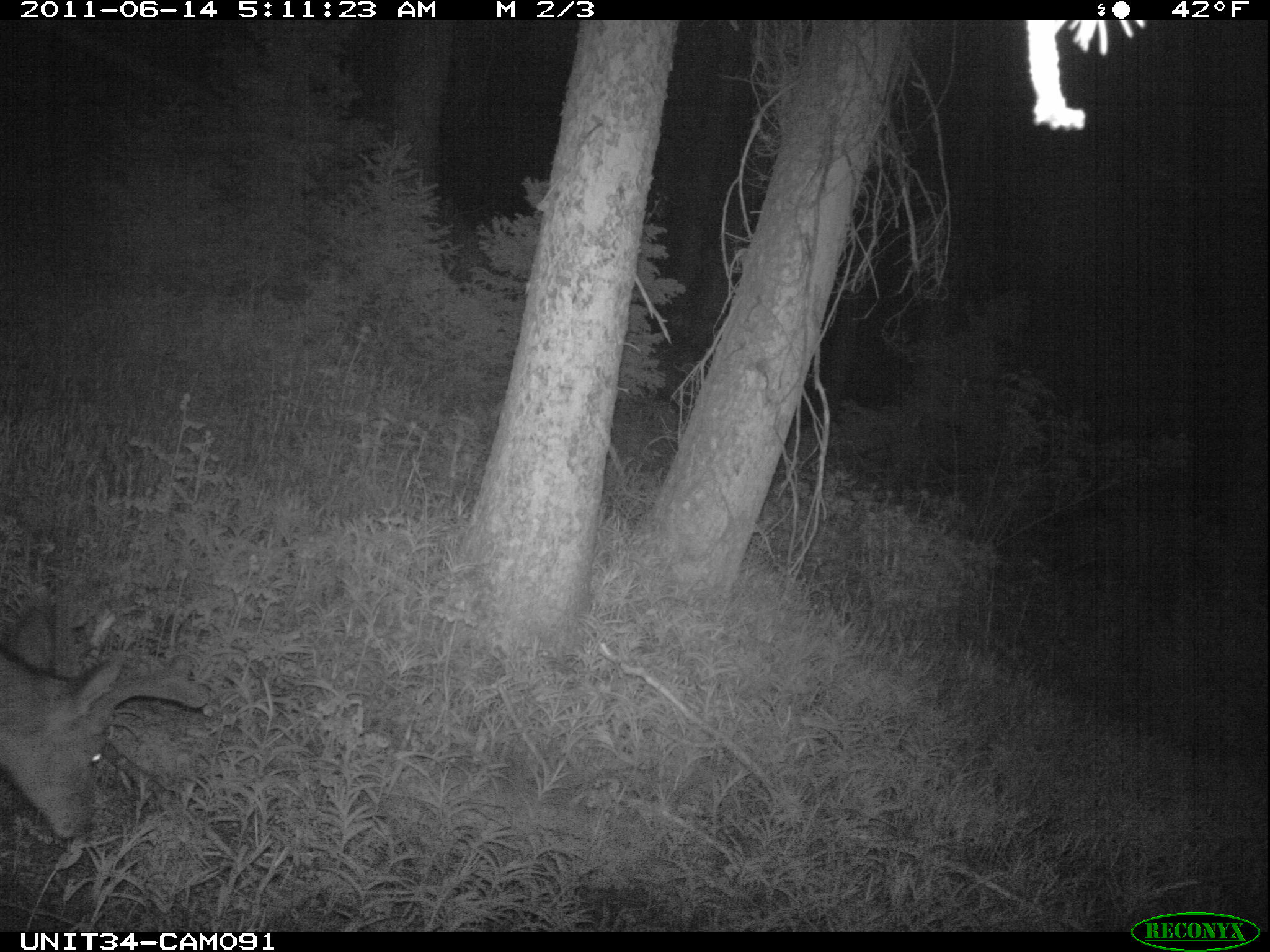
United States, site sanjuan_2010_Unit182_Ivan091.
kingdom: Animalia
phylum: Chordata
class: Mammalia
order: Artiodactyla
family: Cervidae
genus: Odocoileus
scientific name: Odocoileus hemionus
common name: mule deer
Odocoileus hemionus (mule deer).